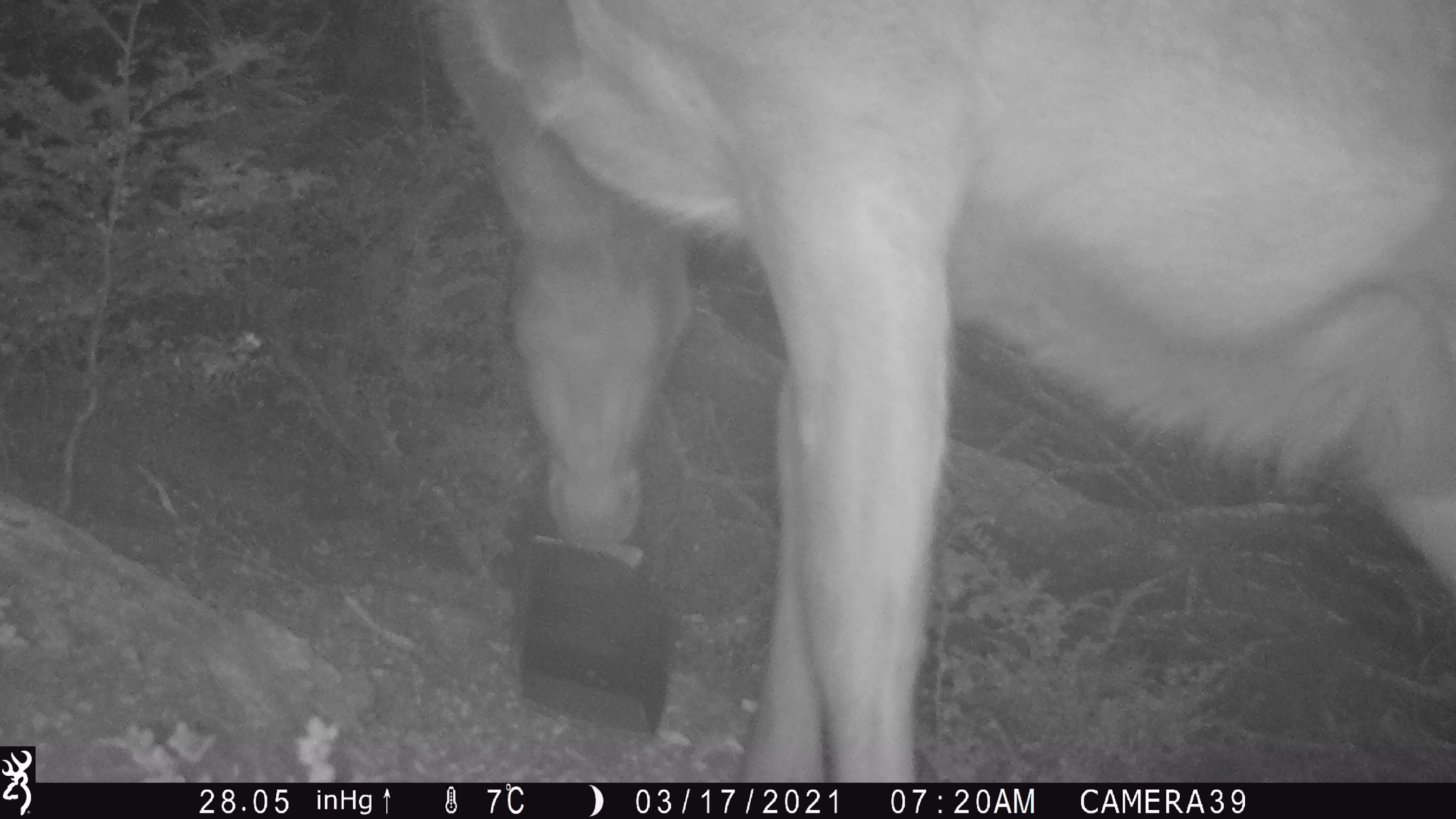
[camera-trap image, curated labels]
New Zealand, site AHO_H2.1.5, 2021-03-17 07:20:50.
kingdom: Animalia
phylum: Chordata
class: Mammalia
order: Artiodactyla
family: Cervidae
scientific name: Cervidae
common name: deer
Deer (Cervidae).